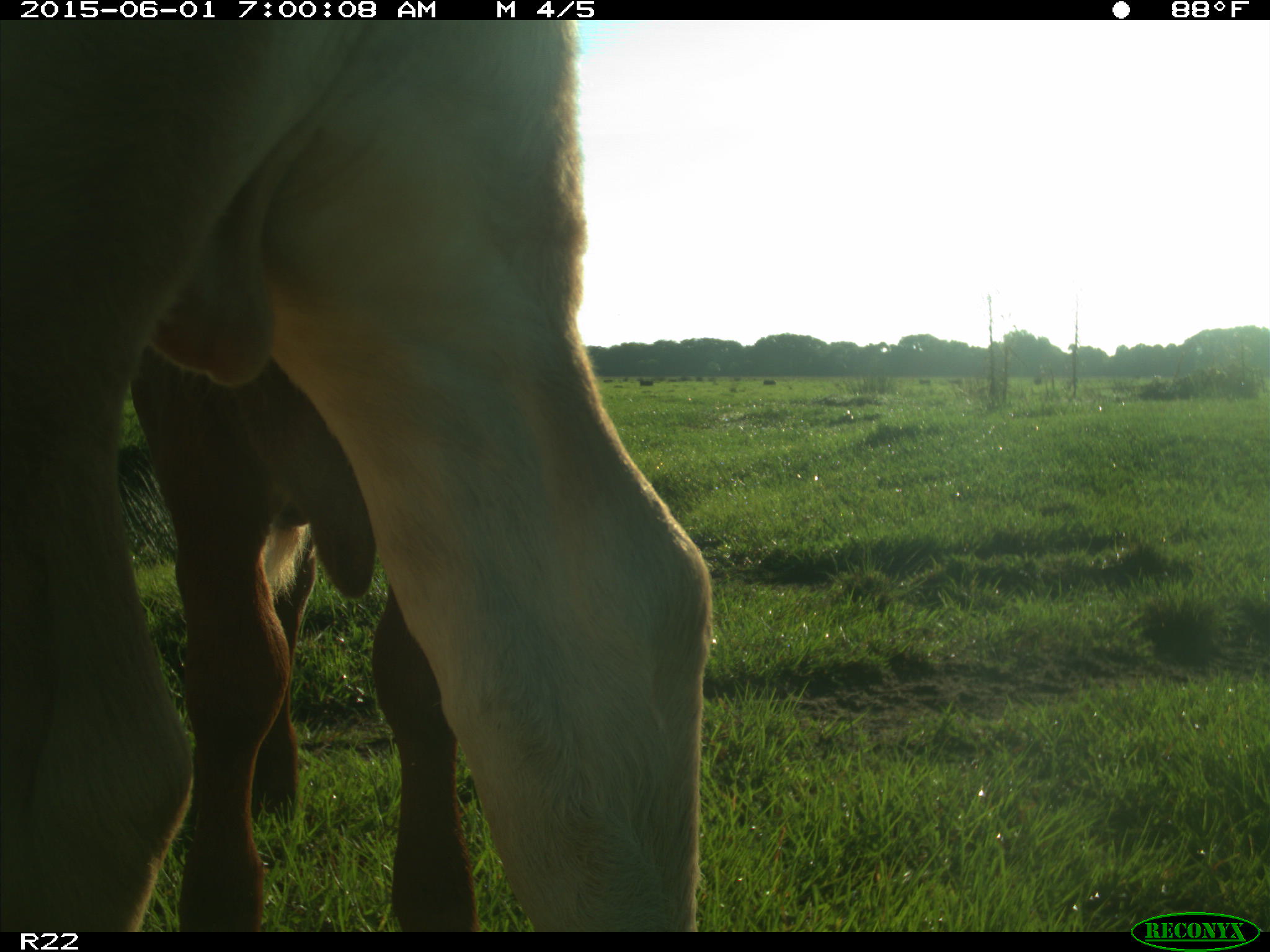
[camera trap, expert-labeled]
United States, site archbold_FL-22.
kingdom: Animalia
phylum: Chordata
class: Mammalia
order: Artiodactyla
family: Bovidae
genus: Bos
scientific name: Bos taurus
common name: domestic cow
Bos taurus (domestic cow).